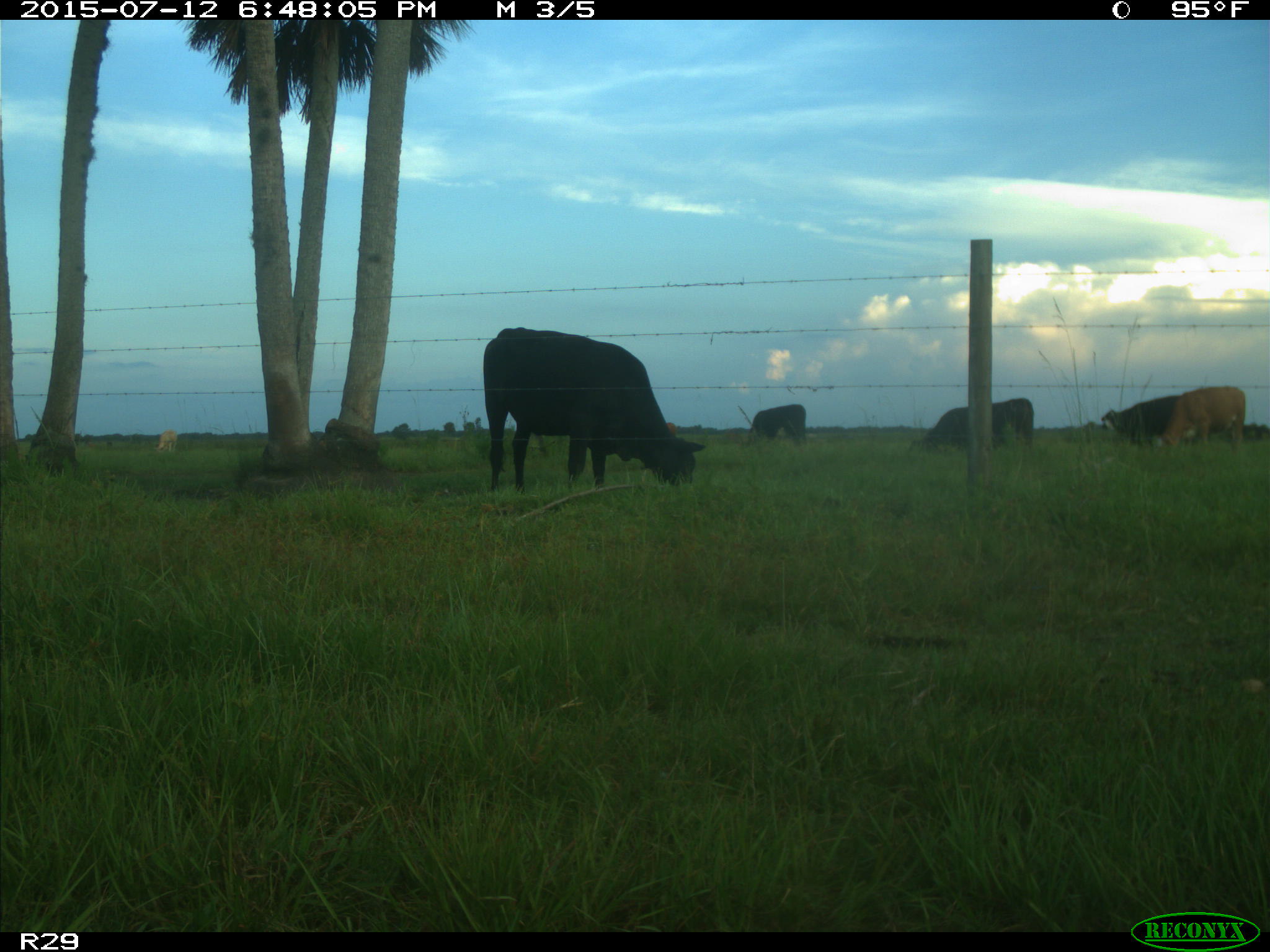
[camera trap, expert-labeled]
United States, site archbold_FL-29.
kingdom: Animalia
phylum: Chordata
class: Mammalia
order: Artiodactyla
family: Bovidae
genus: Bos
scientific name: Bos taurus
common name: domestic cow